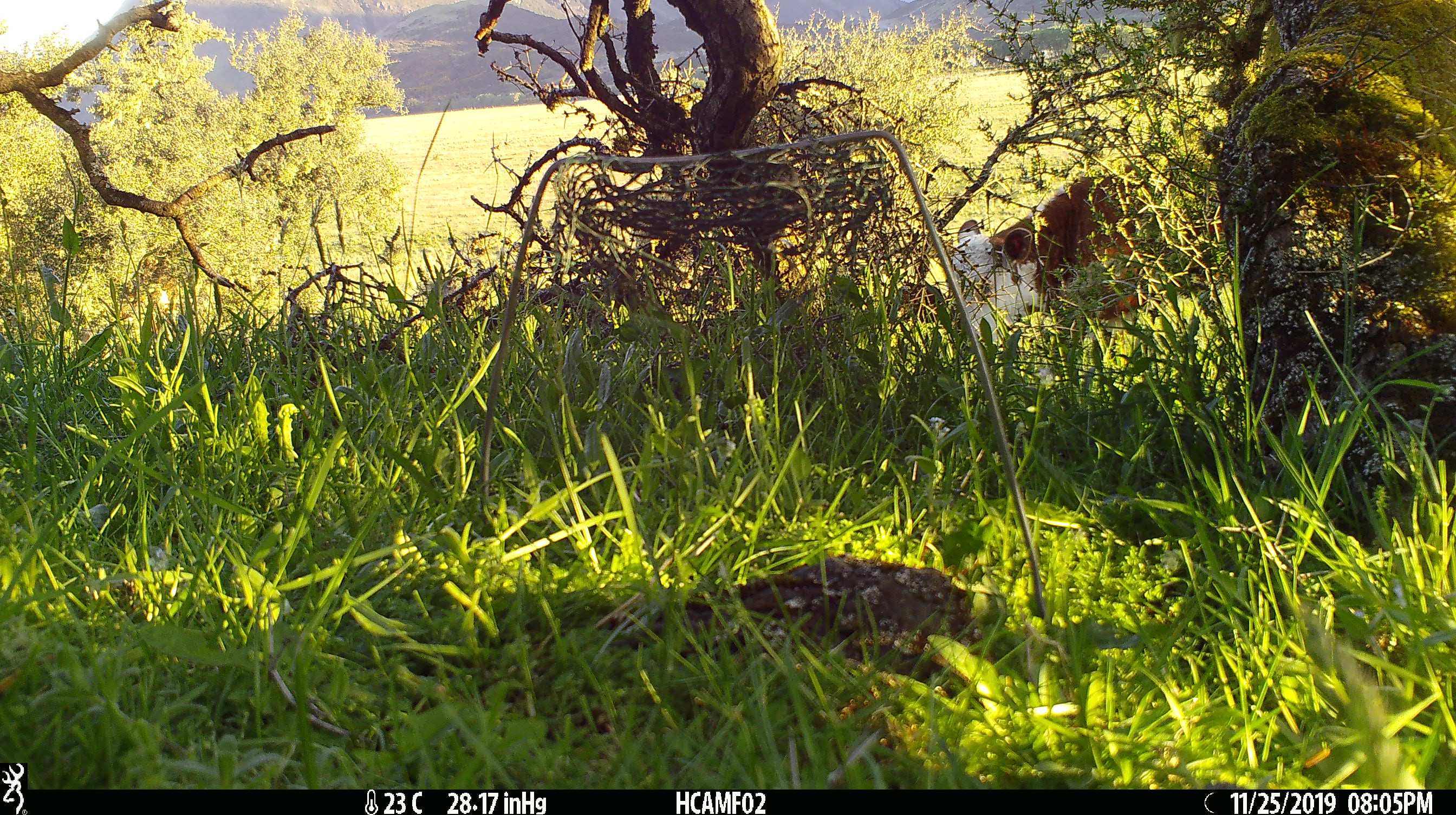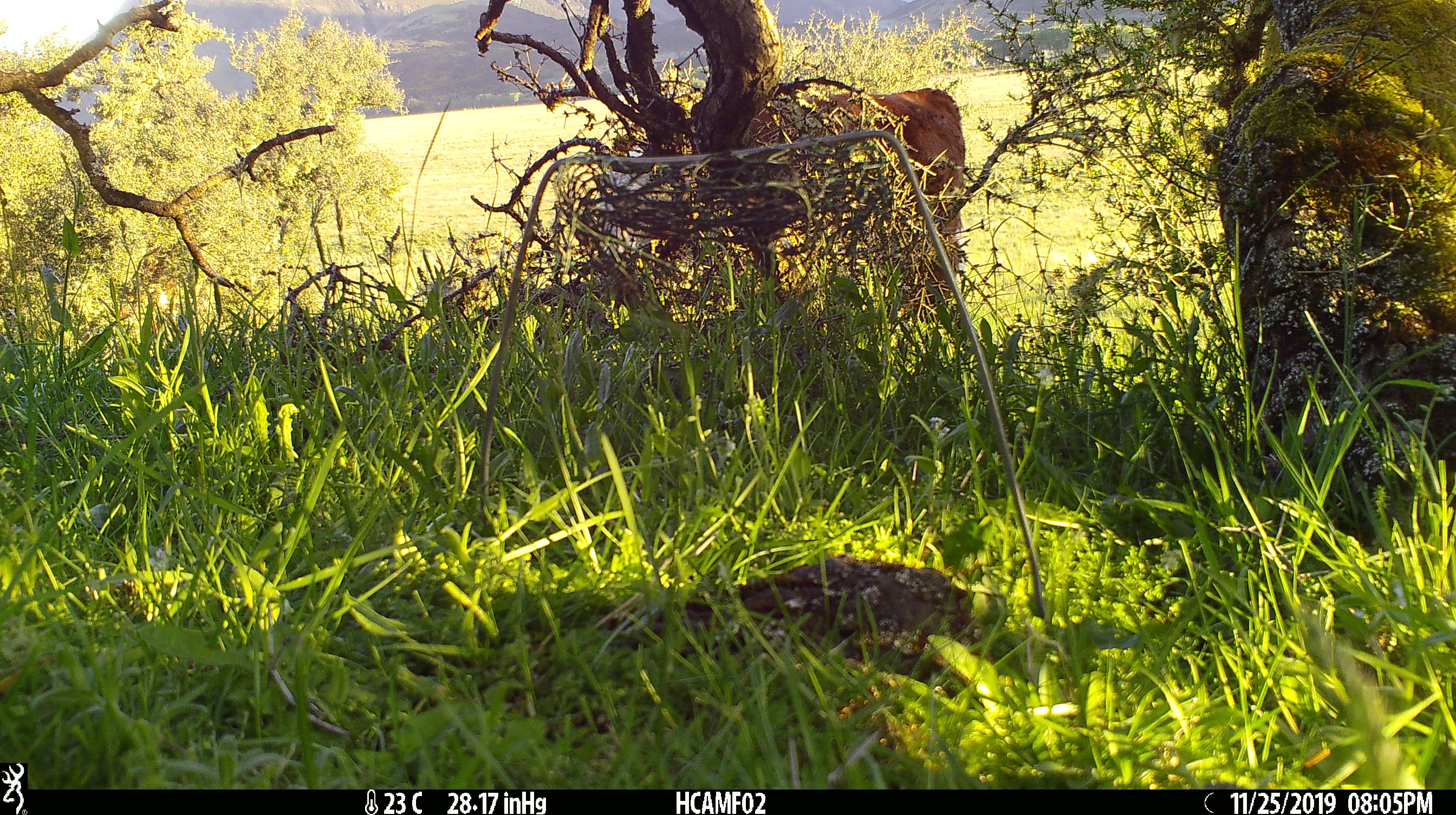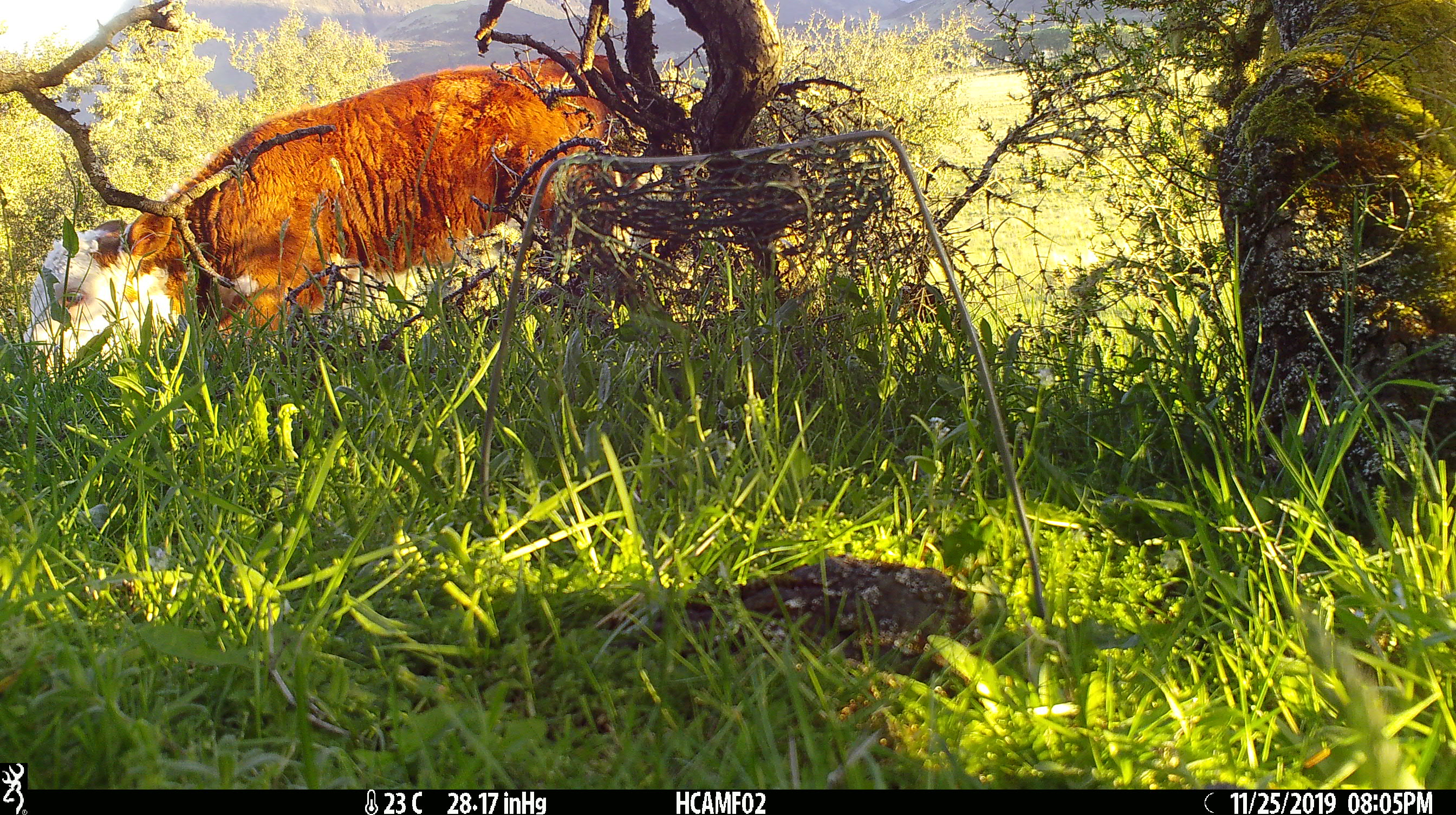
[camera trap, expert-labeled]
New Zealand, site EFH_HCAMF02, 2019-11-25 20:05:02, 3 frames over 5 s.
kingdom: Animalia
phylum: Chordata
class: Mammalia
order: Artiodactyla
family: Bovidae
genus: Bos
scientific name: Bos taurus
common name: domestic cow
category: cow